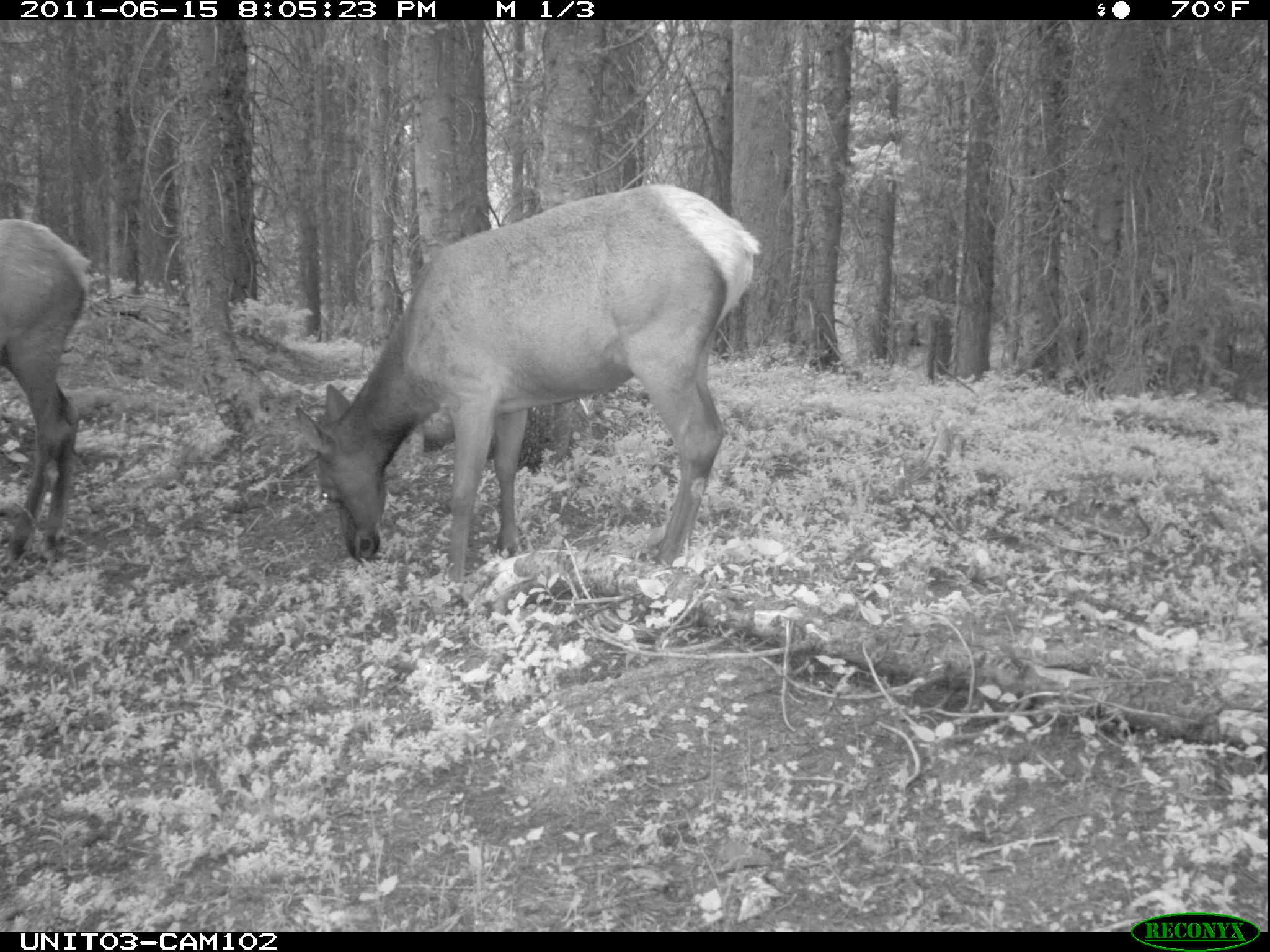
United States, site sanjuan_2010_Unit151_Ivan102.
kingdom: Animalia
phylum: Chordata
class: Mammalia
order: Artiodactyla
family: Cervidae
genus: Cervus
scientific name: Cervus elaphus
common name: red deer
Cervus elaphus (red deer).